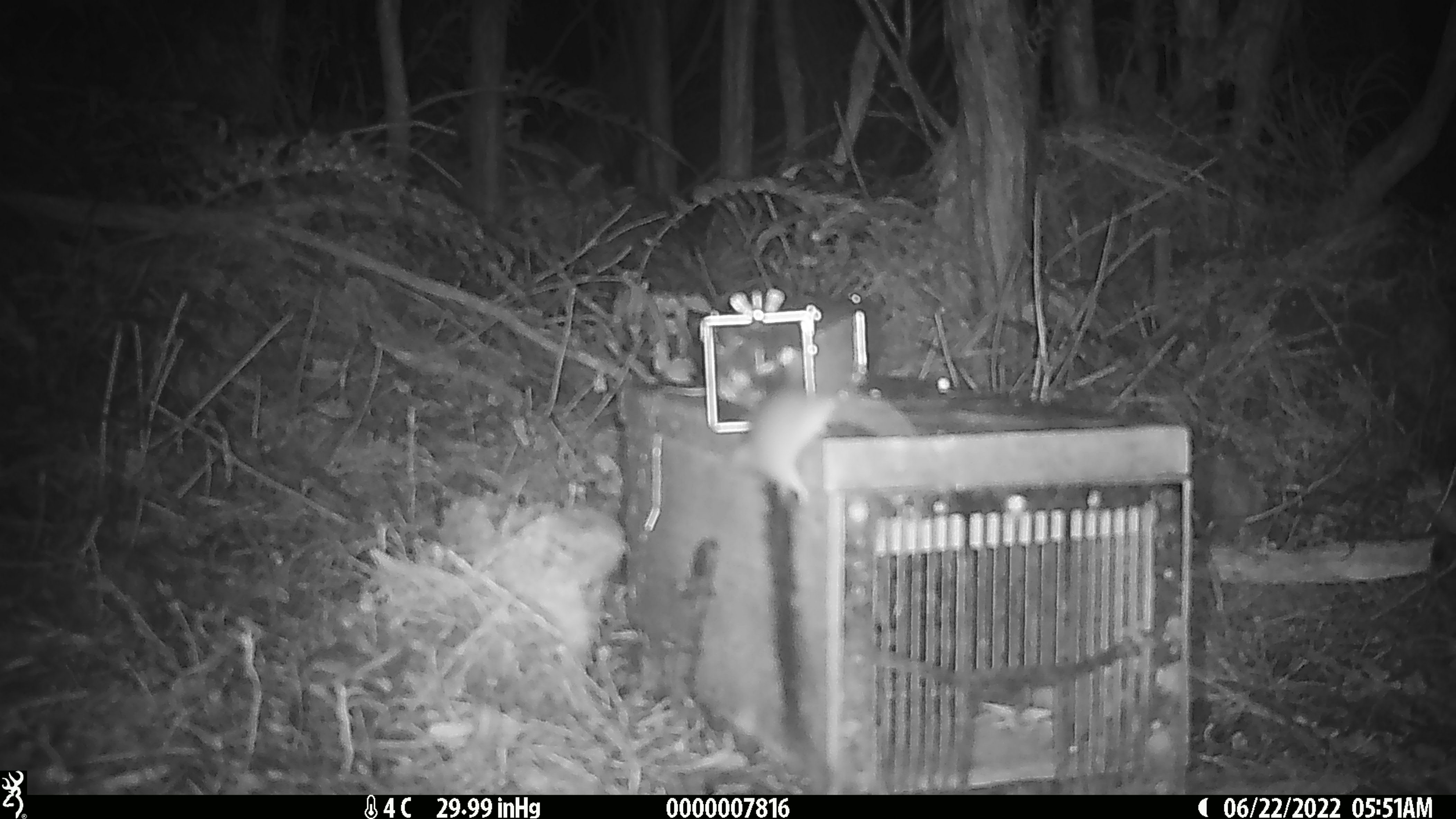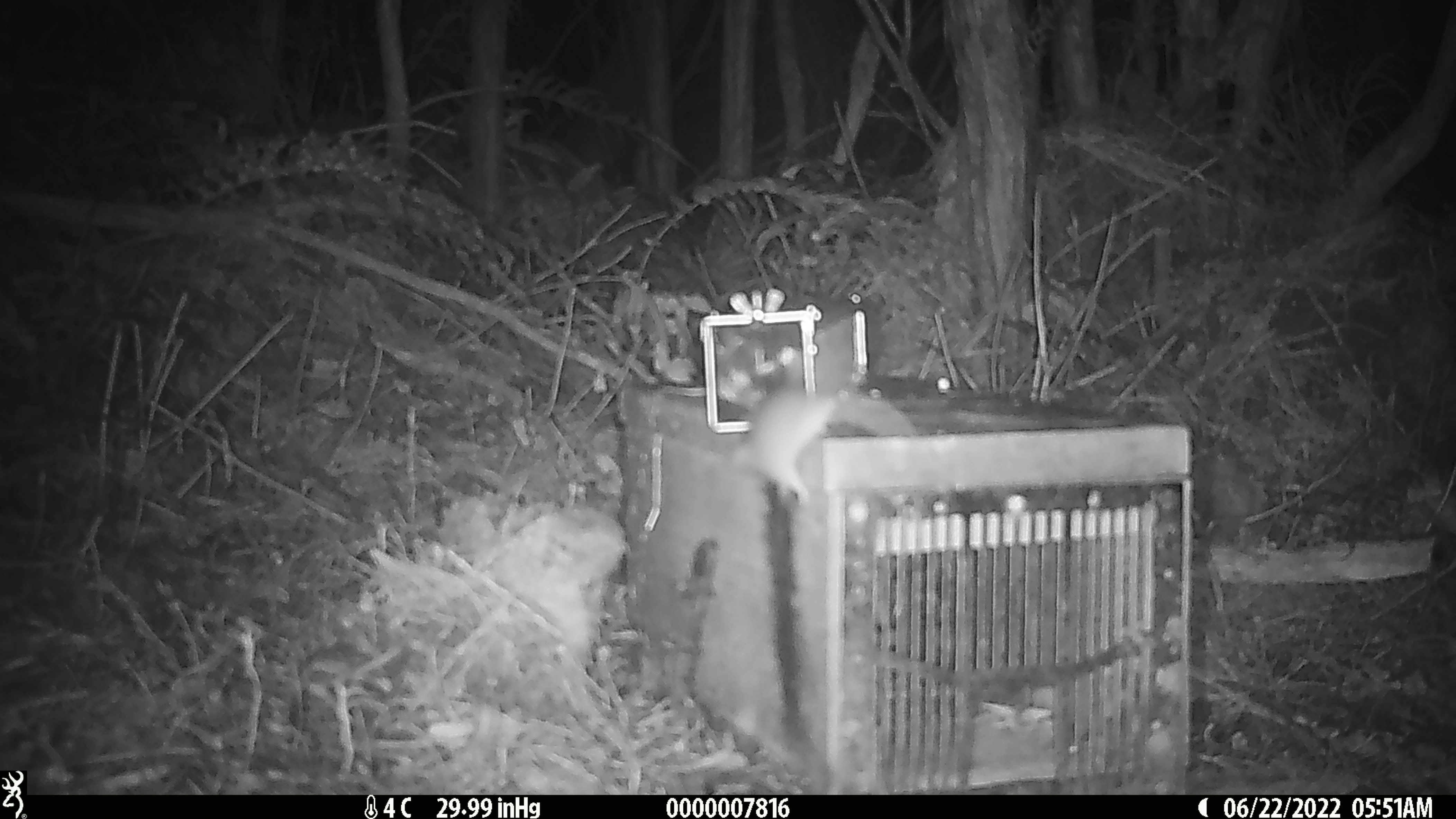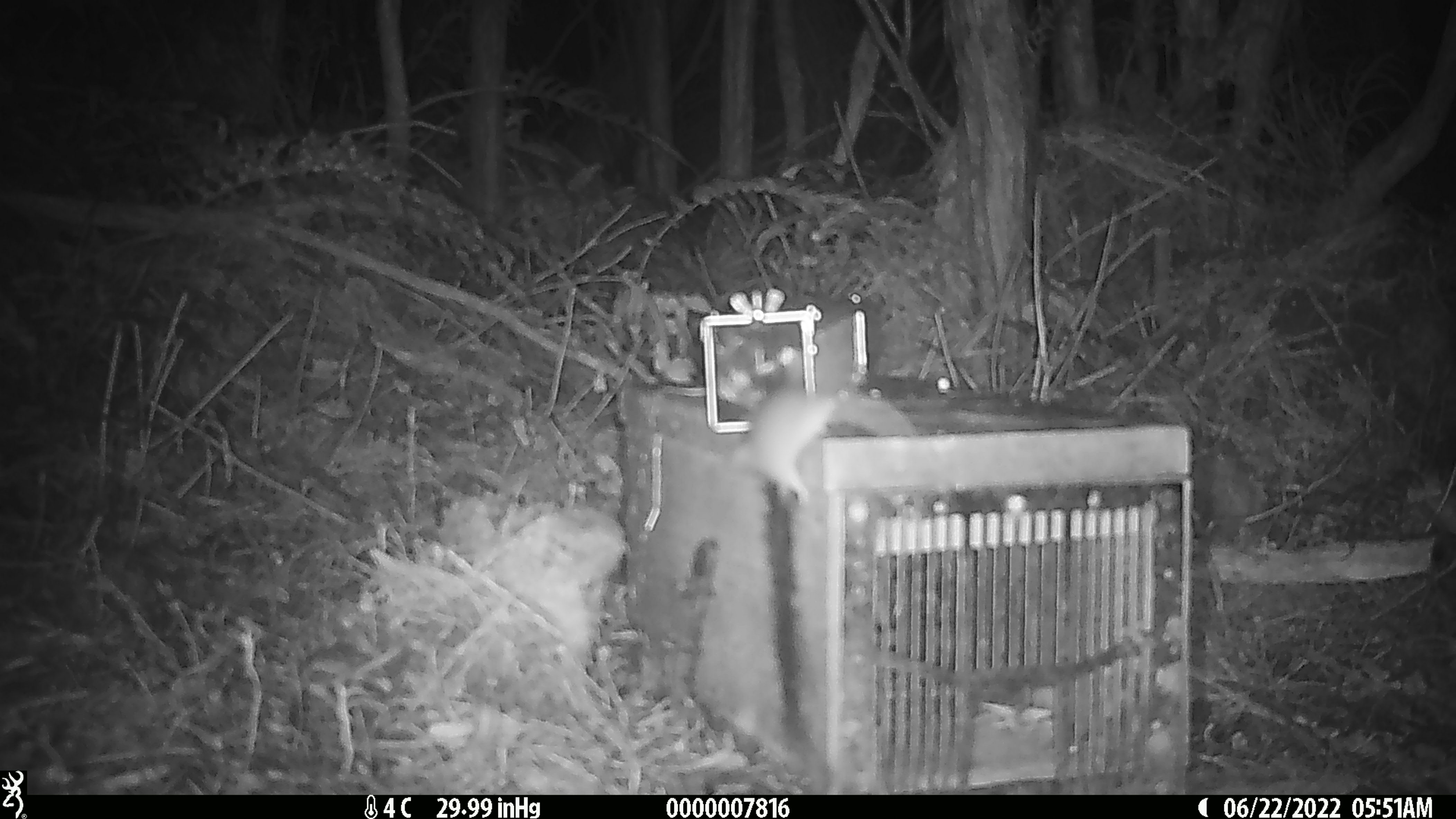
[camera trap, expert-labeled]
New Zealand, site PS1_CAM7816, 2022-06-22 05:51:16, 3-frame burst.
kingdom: Animalia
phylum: Chordata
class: Mammalia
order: Rodentia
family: Muridae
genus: Mus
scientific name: Mus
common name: mouse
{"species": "mouse (Mus)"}